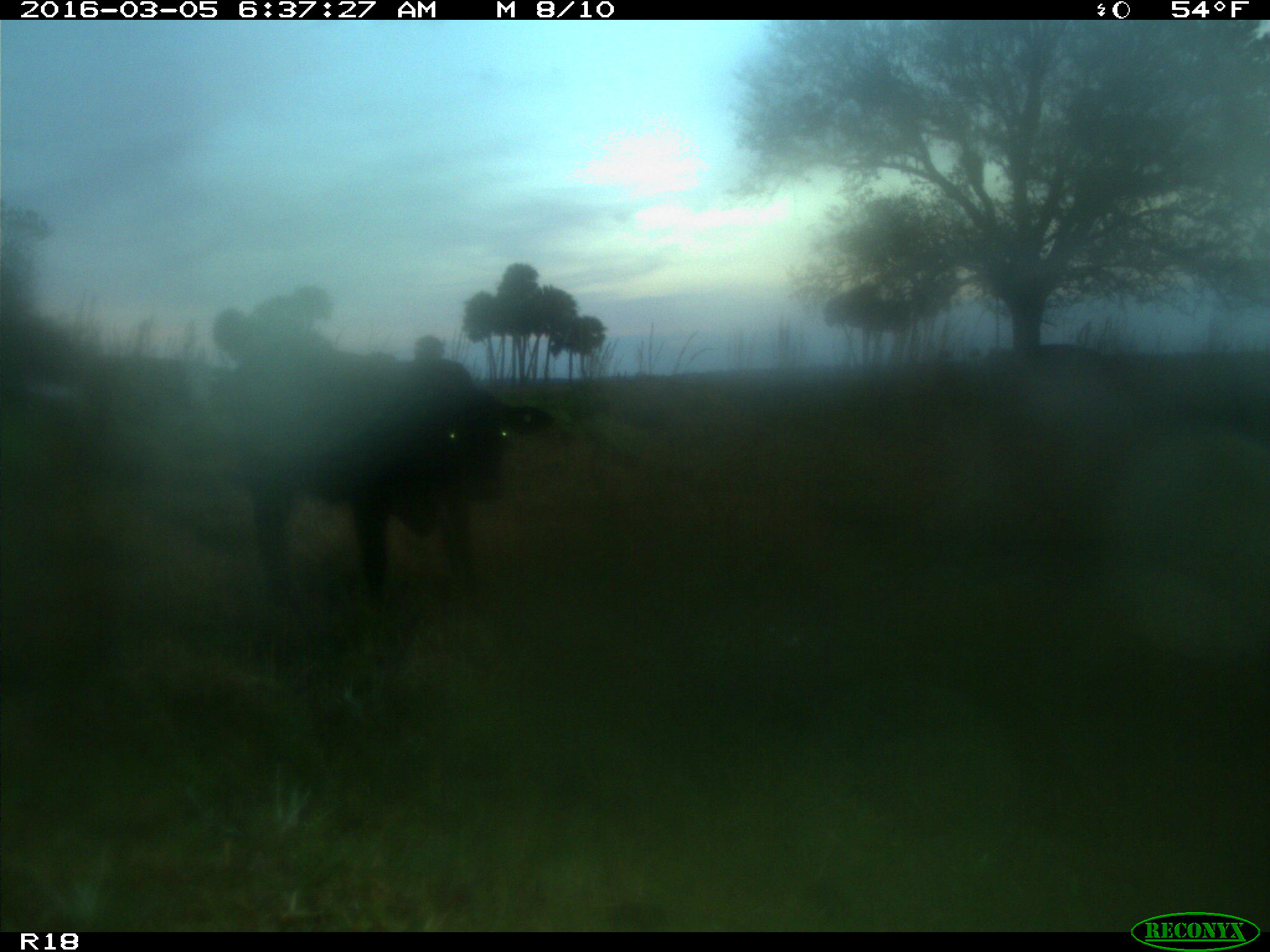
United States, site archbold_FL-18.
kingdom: Animalia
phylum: Chordata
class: Mammalia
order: Artiodactyla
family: Bovidae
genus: Bos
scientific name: Bos taurus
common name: domestic cow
Bos taurus (domestic cow).